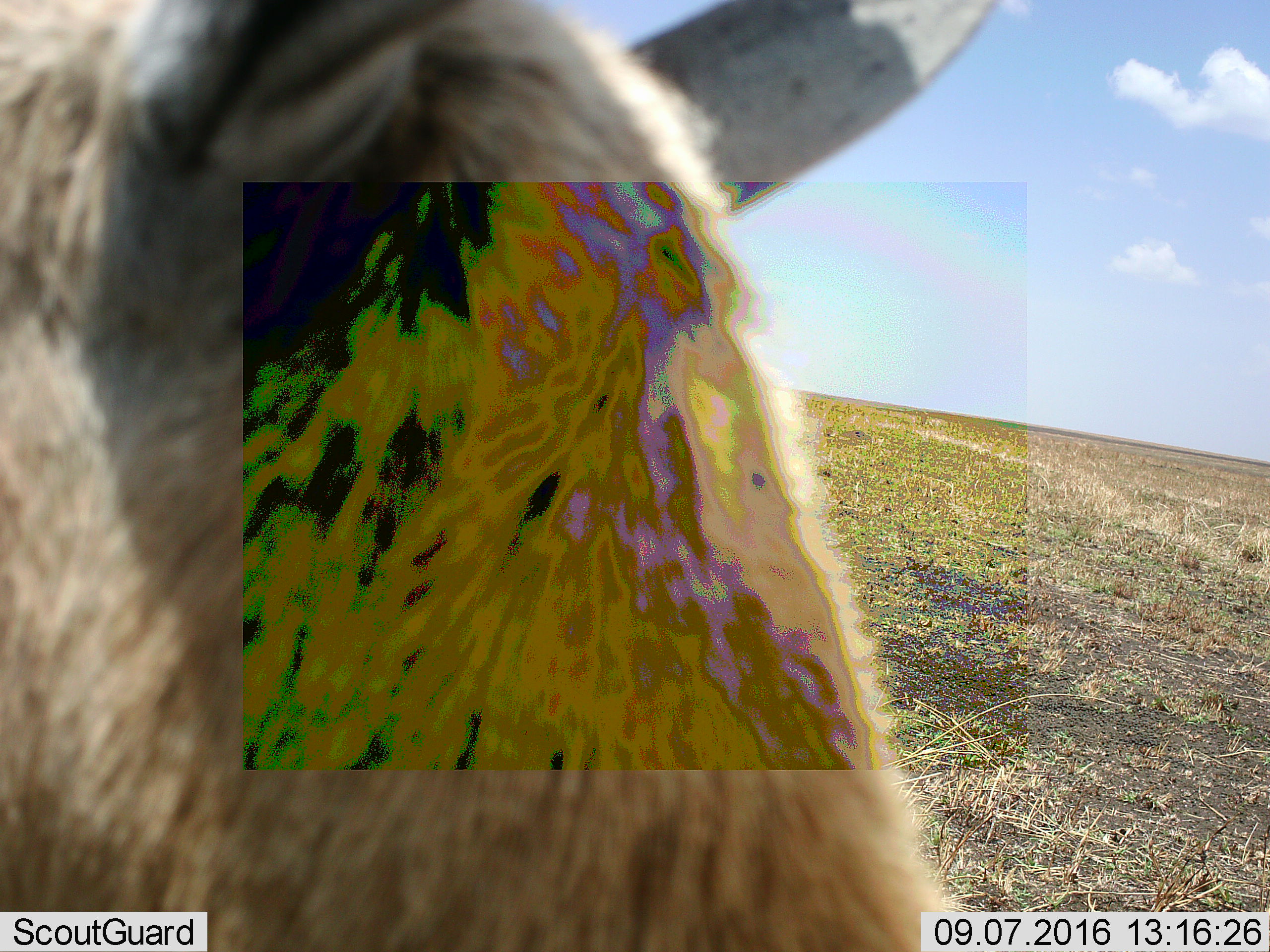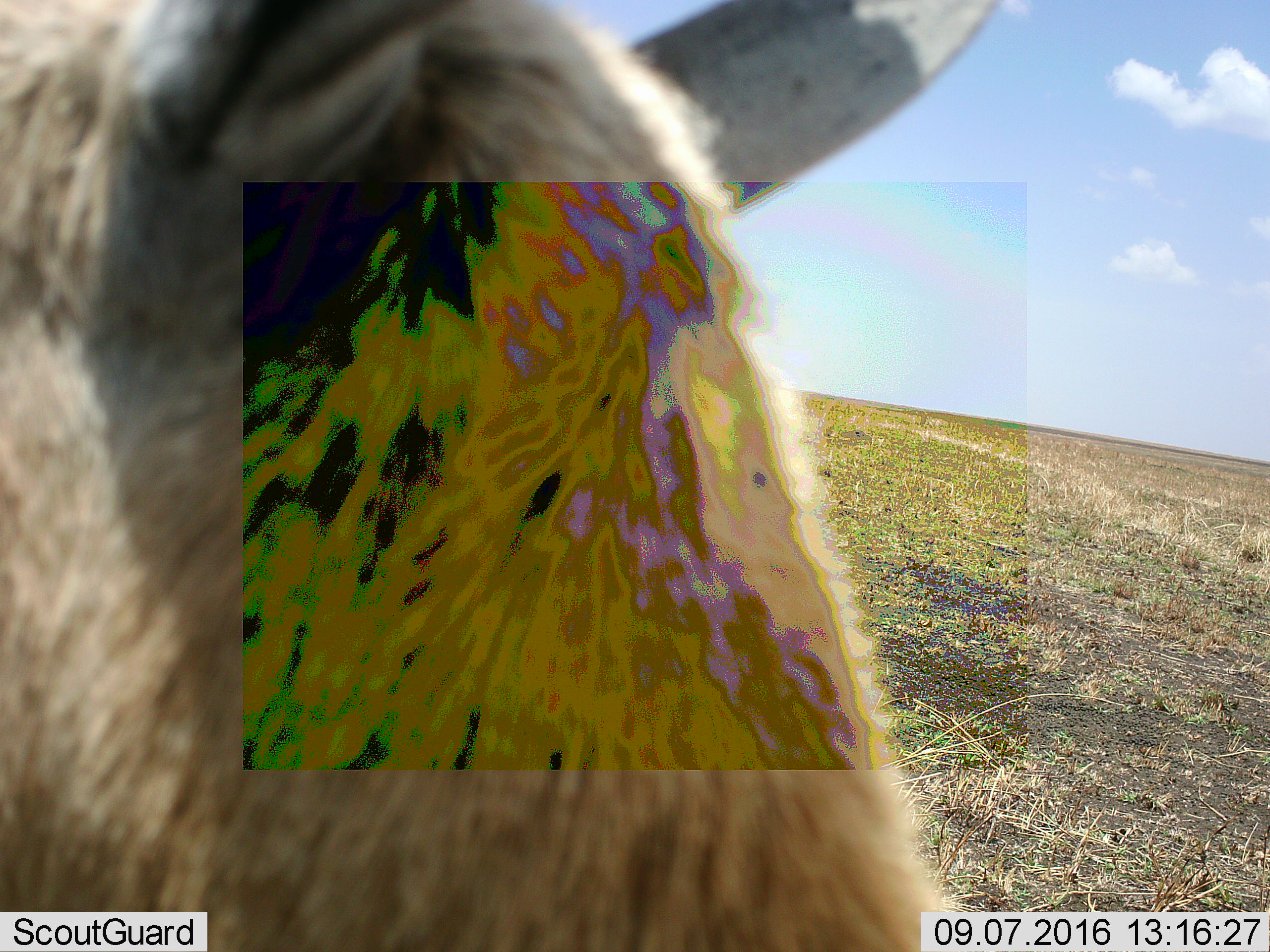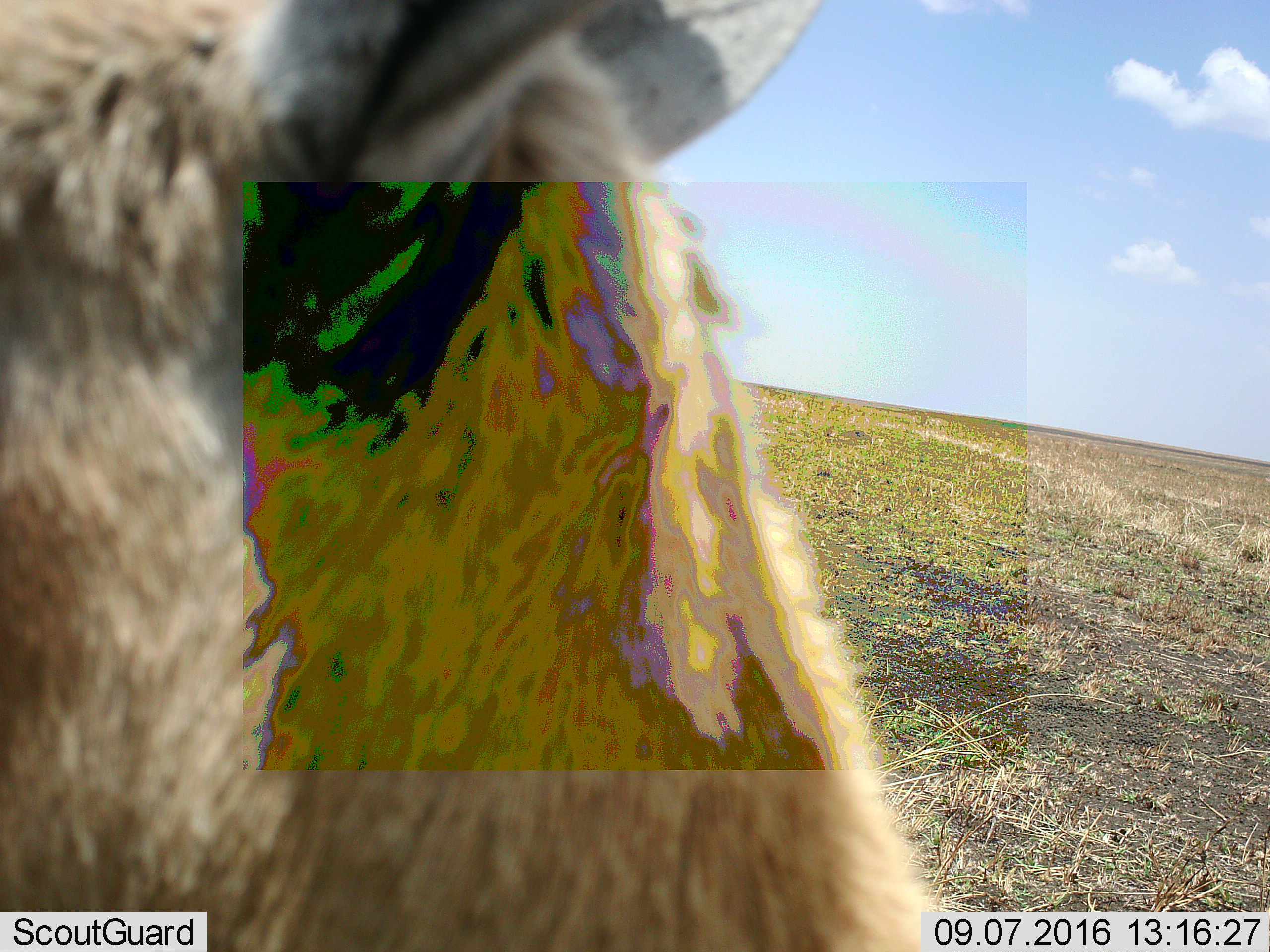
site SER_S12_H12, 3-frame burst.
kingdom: Animalia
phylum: Chordata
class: Mammalia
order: Artiodactyla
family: Bovidae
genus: Eudorcas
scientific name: Eudorcas thomsonii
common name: thomson's gazelle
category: gazellethomsons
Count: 1.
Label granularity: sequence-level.